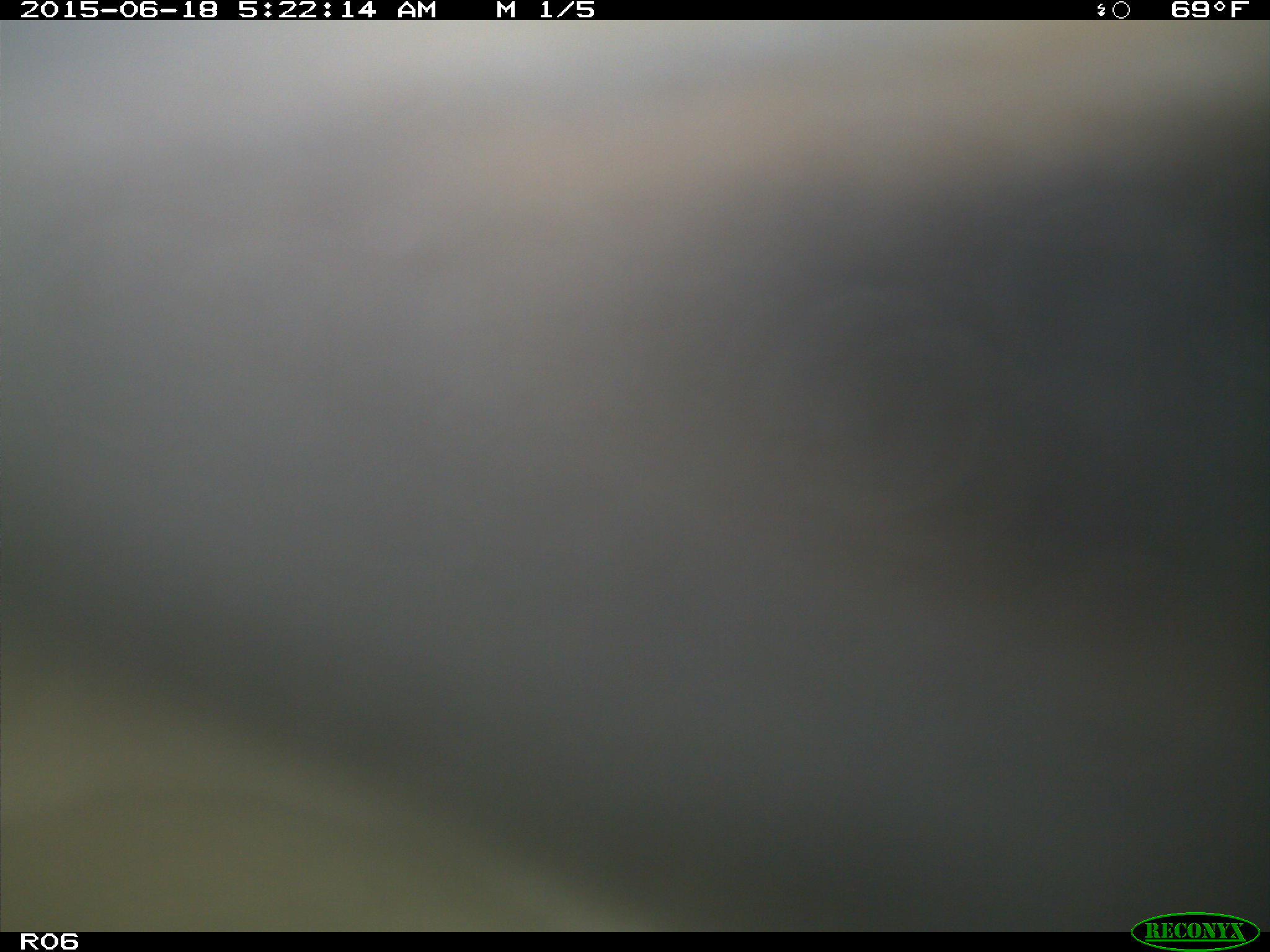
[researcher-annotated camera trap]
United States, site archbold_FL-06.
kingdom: Animalia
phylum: Chordata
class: Mammalia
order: Artiodactyla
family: Bovidae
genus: Bos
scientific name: Bos taurus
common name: domestic cow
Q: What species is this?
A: Bos taurus (domestic cow).